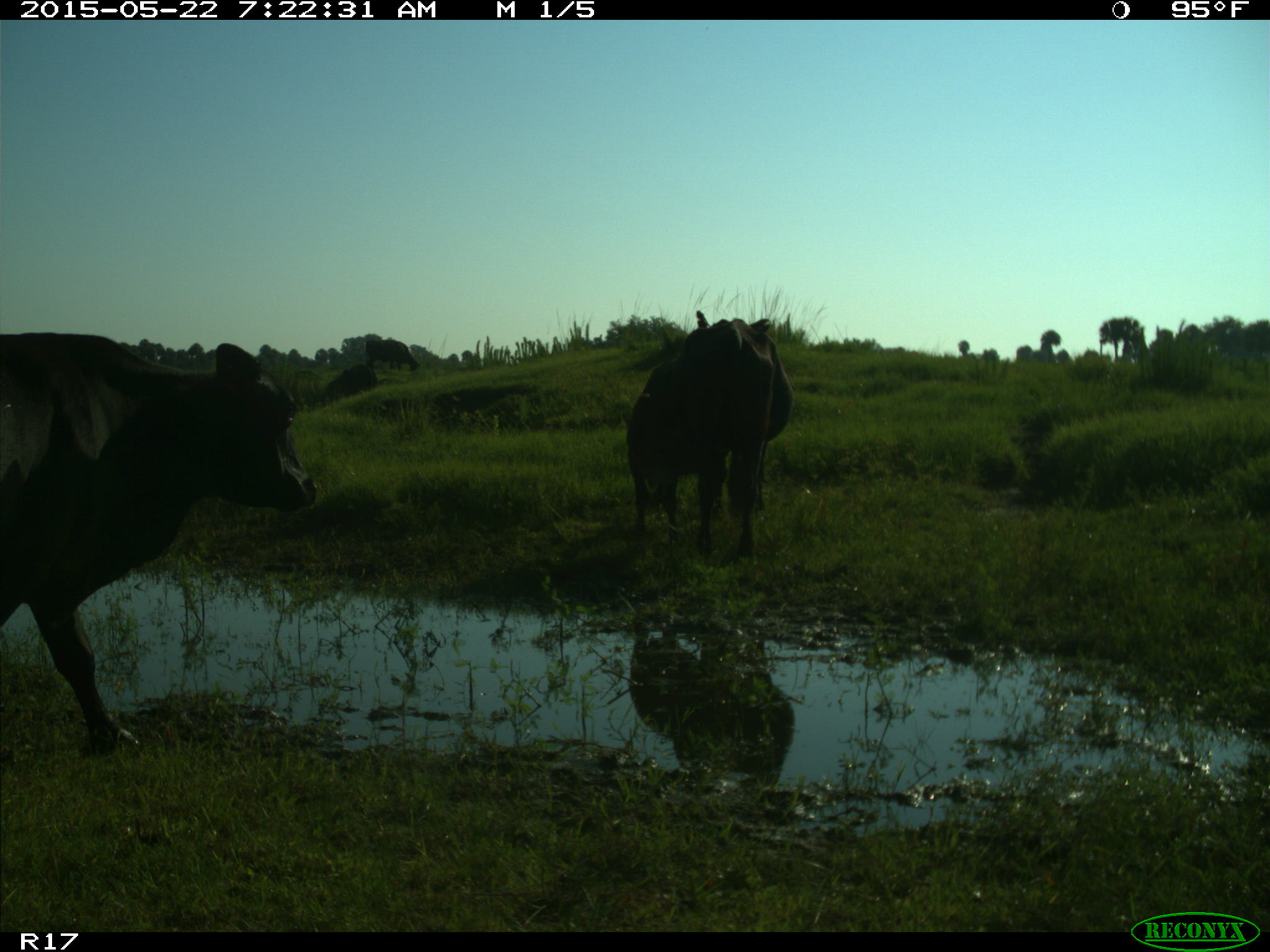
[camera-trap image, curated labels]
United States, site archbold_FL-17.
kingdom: Animalia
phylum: Chordata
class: Mammalia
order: Artiodactyla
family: Bovidae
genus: Bos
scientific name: Bos taurus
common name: domestic cow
Bos taurus (domestic cow).